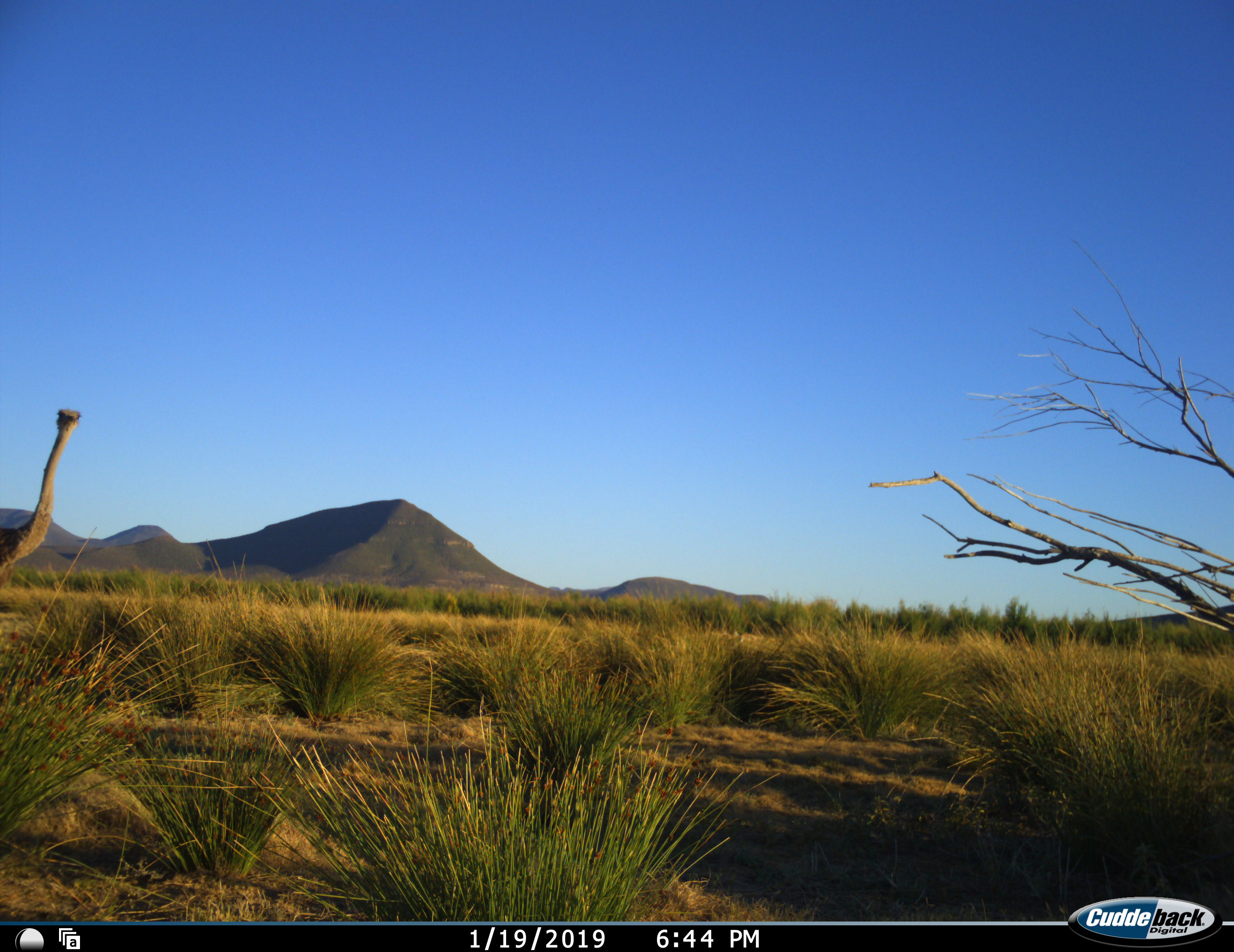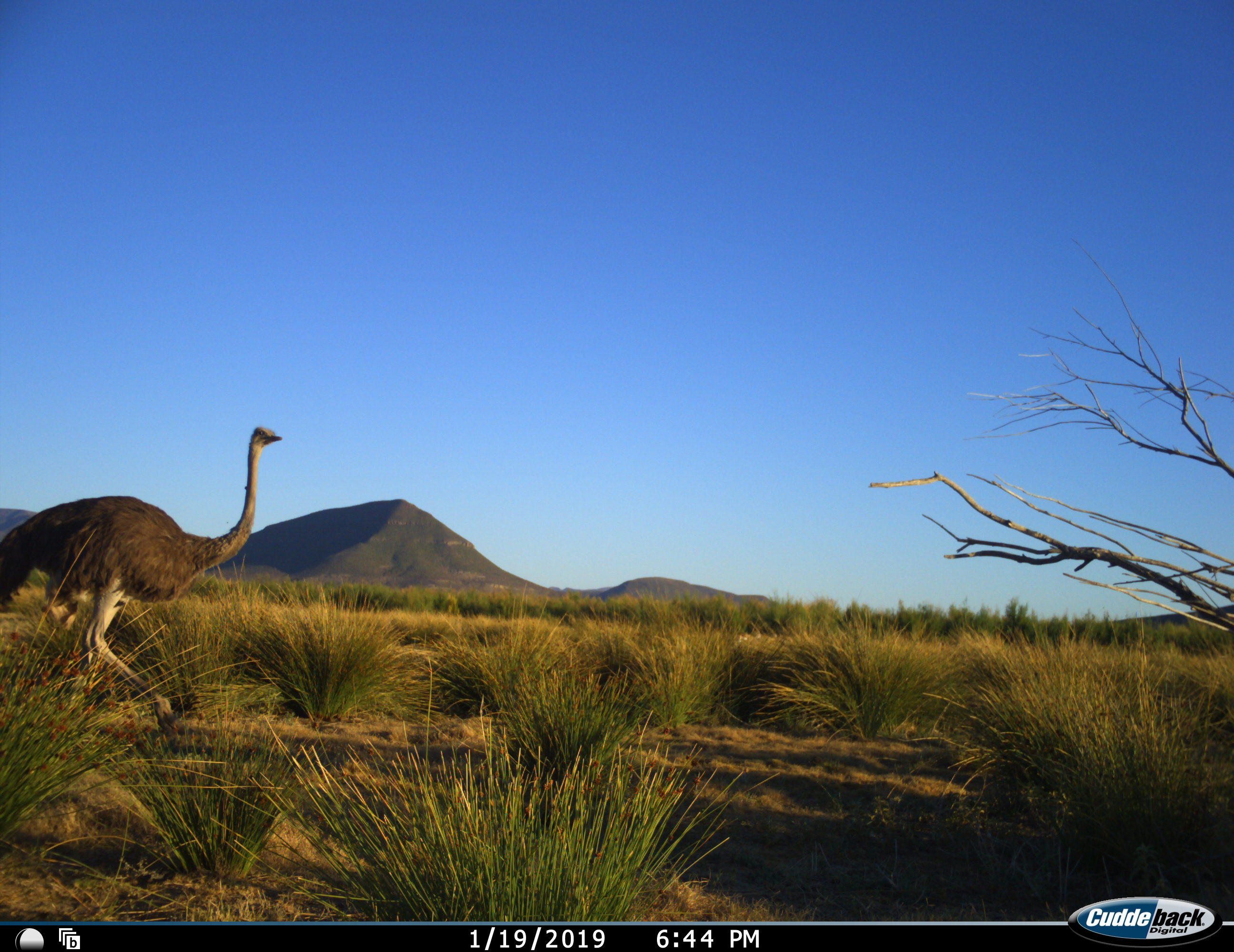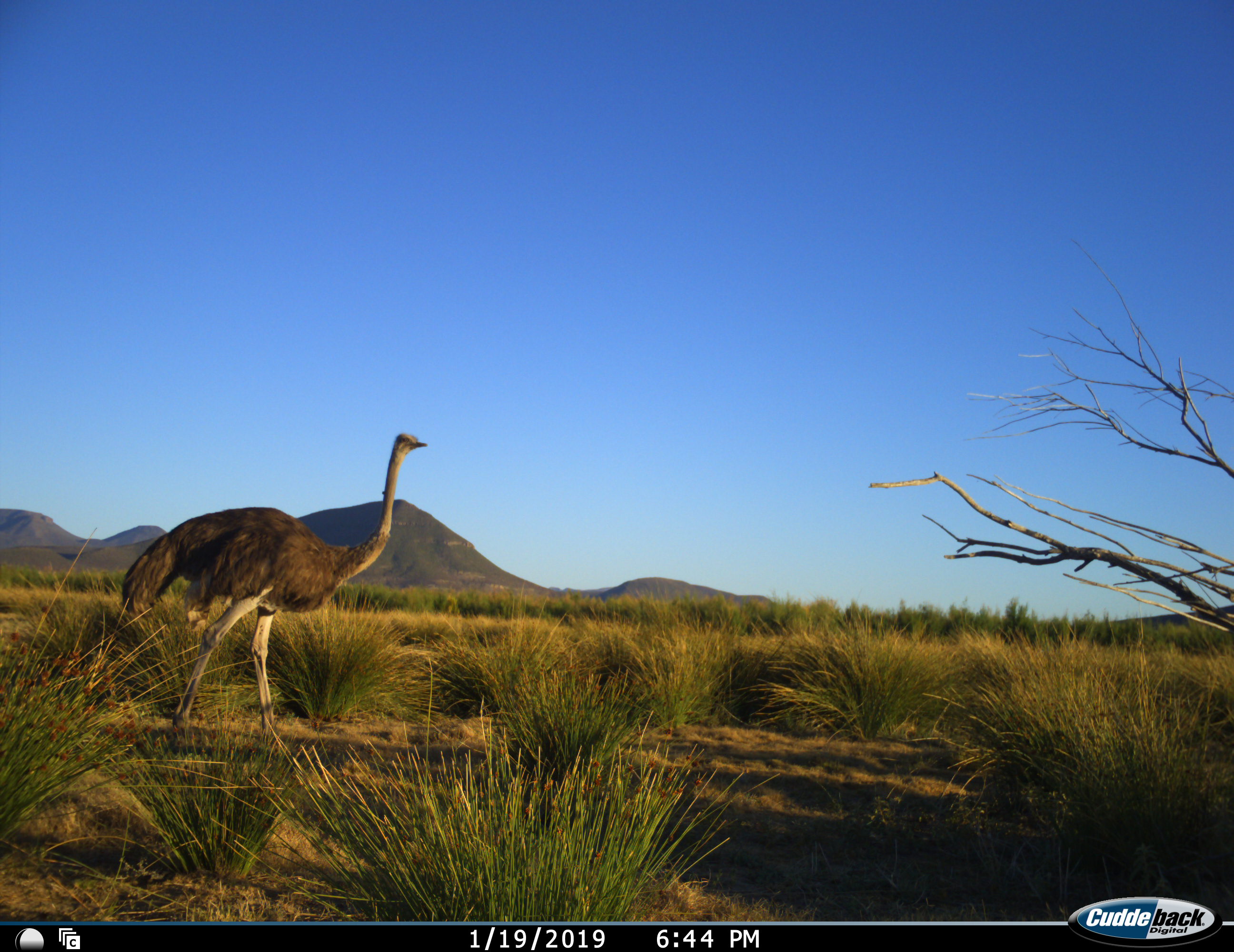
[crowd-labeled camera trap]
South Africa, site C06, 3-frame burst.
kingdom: Animalia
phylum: Chordata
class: Aves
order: Struthioniformes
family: Struthionidae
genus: Struthio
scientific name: Struthio camelus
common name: ostrich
Ostrich (Struthio camelus), count 1. Behavior (volunteer vote fractions): standing 20%, resting 0%, moving 80%, interacting 0%. Young present (vote fraction): 0%. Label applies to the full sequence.